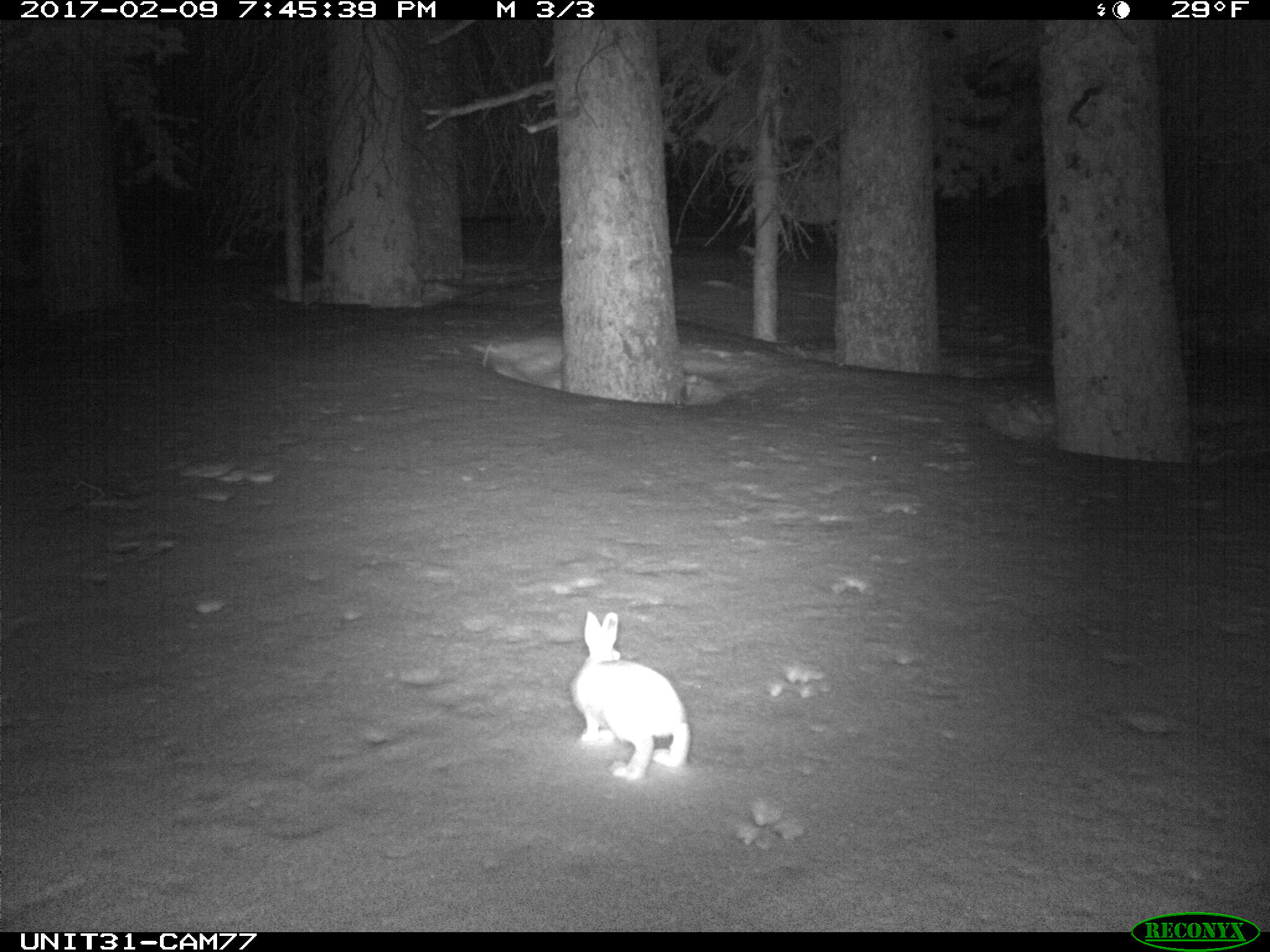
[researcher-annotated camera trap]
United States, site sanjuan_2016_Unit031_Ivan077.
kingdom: Animalia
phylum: Chordata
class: Mammalia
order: Lagomorpha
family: Leporidae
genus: Lepus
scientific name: Lepus americanus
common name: snowshoe hare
Lepus americanus (snowshoe hare).